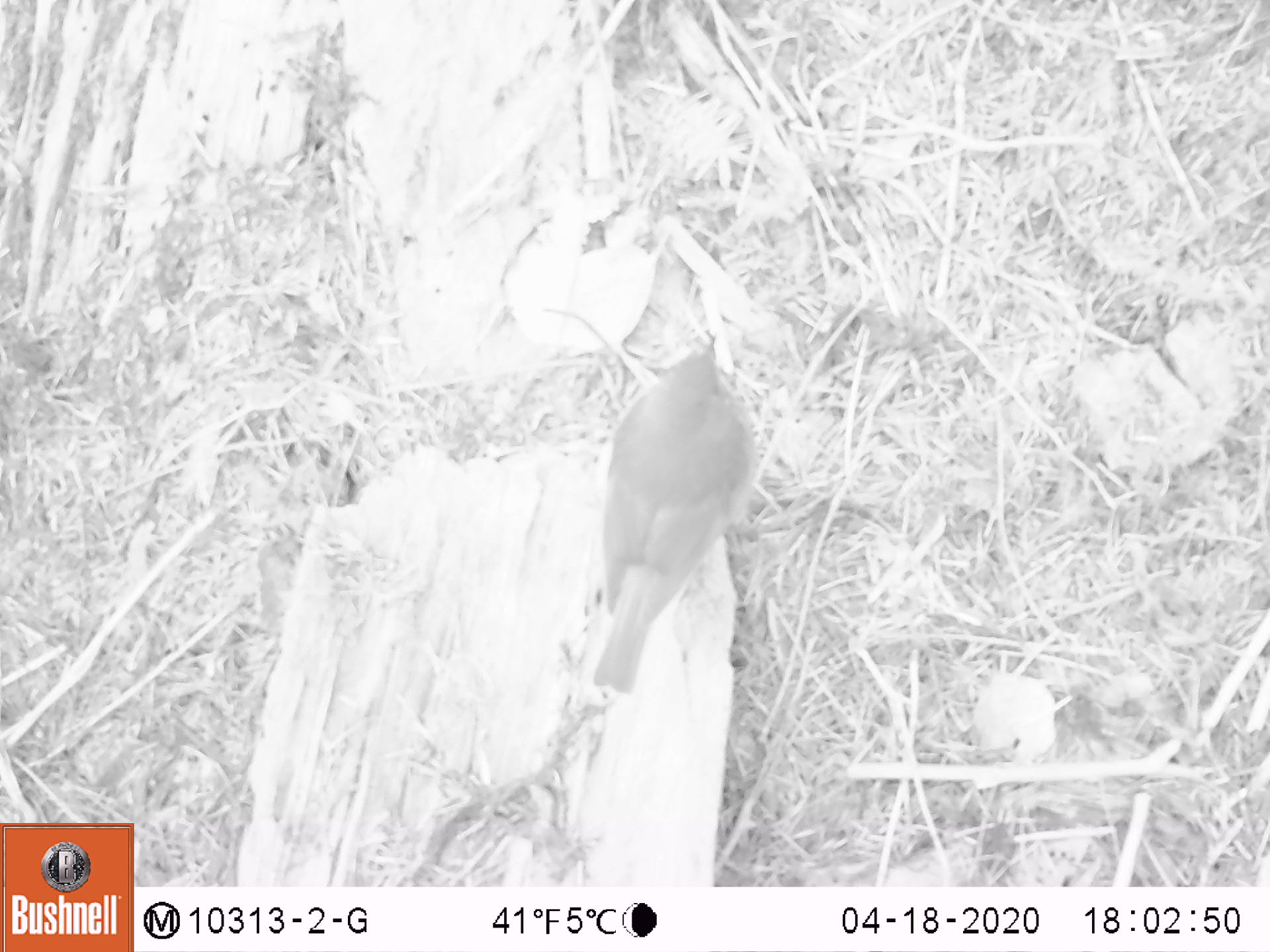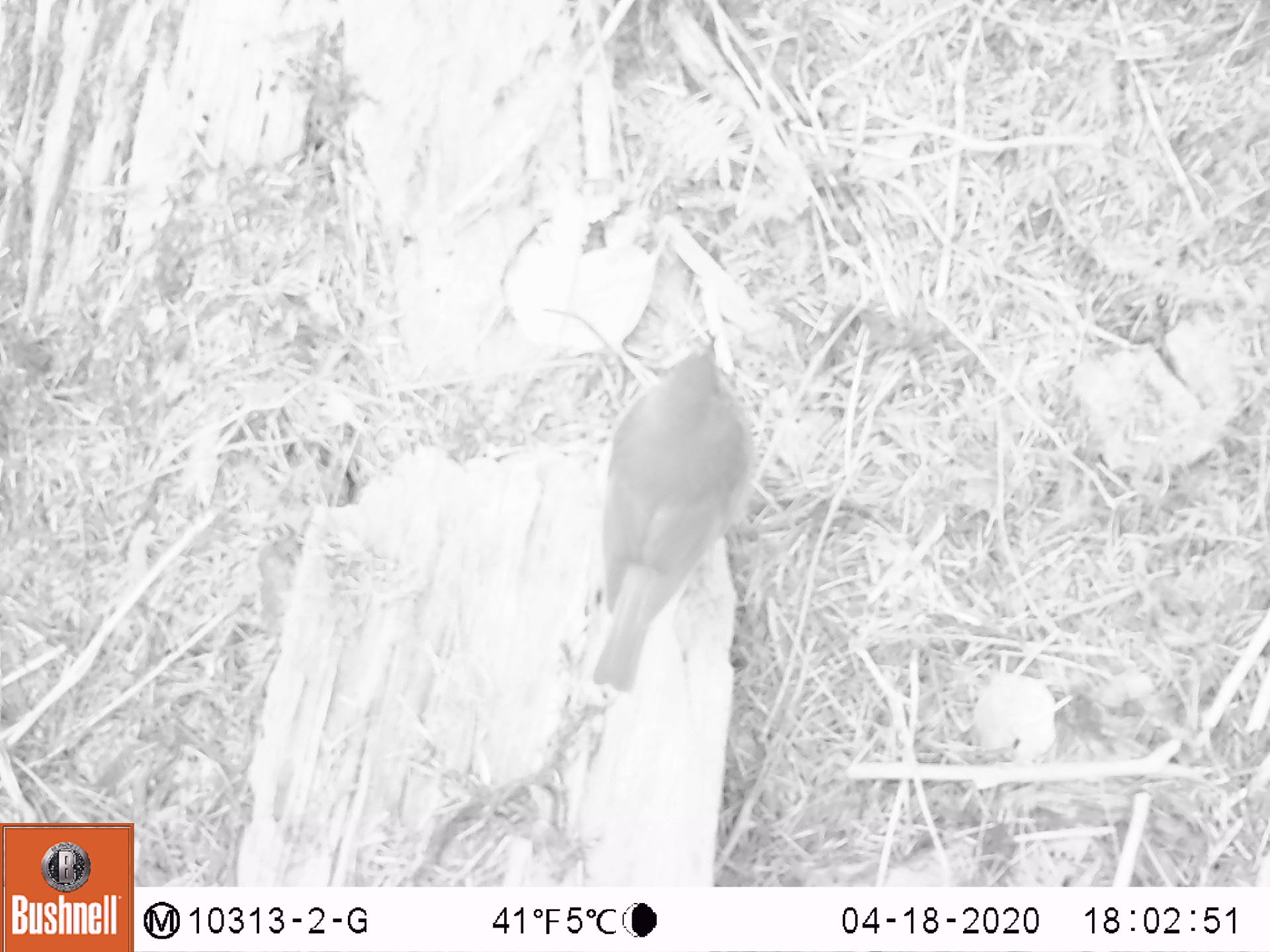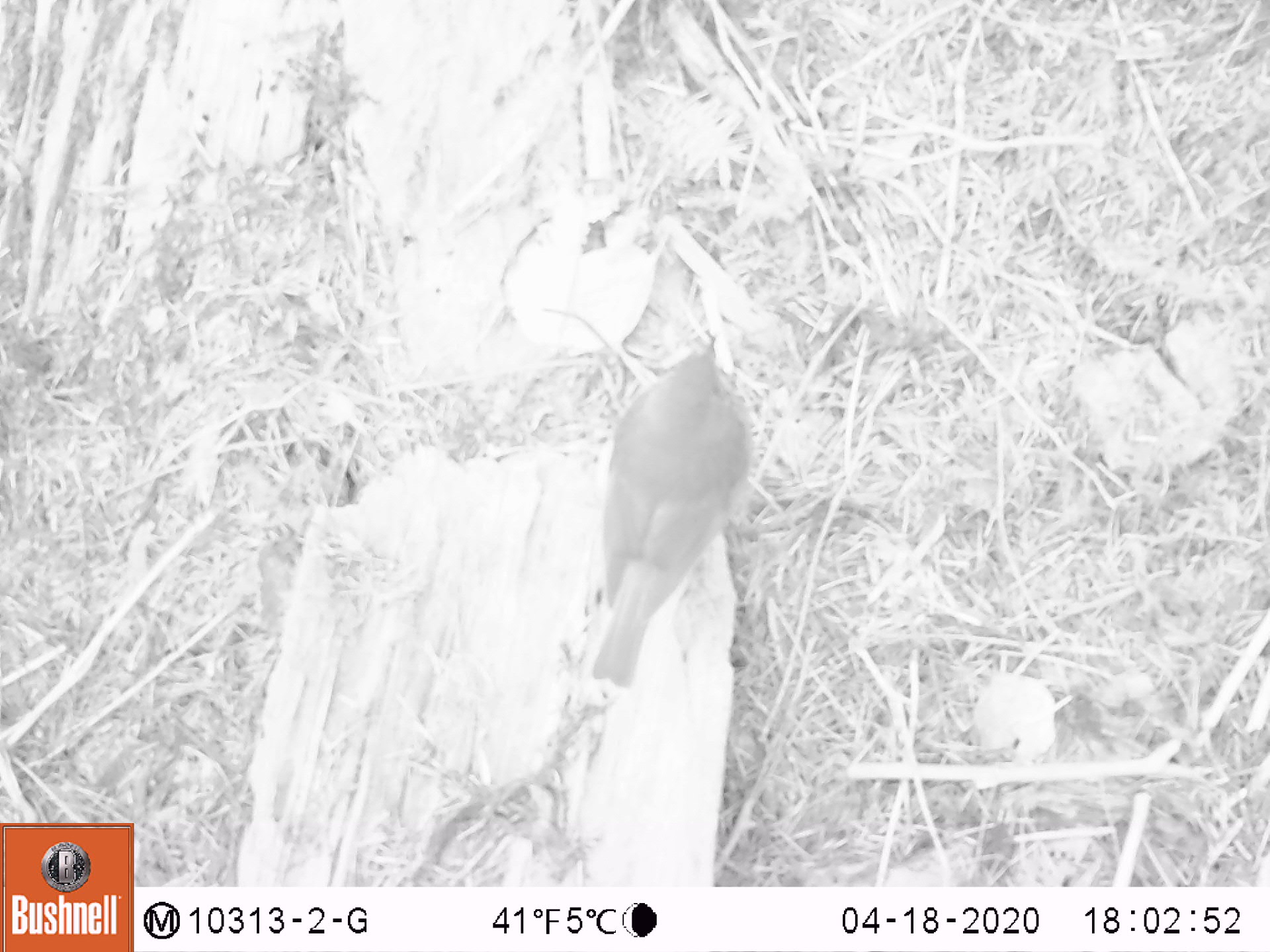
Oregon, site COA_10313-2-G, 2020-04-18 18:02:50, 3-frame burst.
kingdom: Animalia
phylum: Chordata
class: Aves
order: Passeriformes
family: Turdidae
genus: Catharus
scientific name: Catharus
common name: brown thrushes and nightingale-thrushes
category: catharus species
Catharus species (brown thrushes and nightingale-thrushes) (Catharus).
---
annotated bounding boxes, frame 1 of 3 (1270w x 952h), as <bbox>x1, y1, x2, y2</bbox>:
catharus species: <bbox>583, 321, 775, 716</bbox>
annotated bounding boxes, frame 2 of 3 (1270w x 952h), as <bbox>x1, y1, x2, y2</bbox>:
catharus species: <bbox>577, 322, 759, 712</bbox>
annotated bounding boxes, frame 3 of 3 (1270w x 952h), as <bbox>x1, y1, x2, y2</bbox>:
catharus species: <bbox>582, 320, 772, 705</bbox>